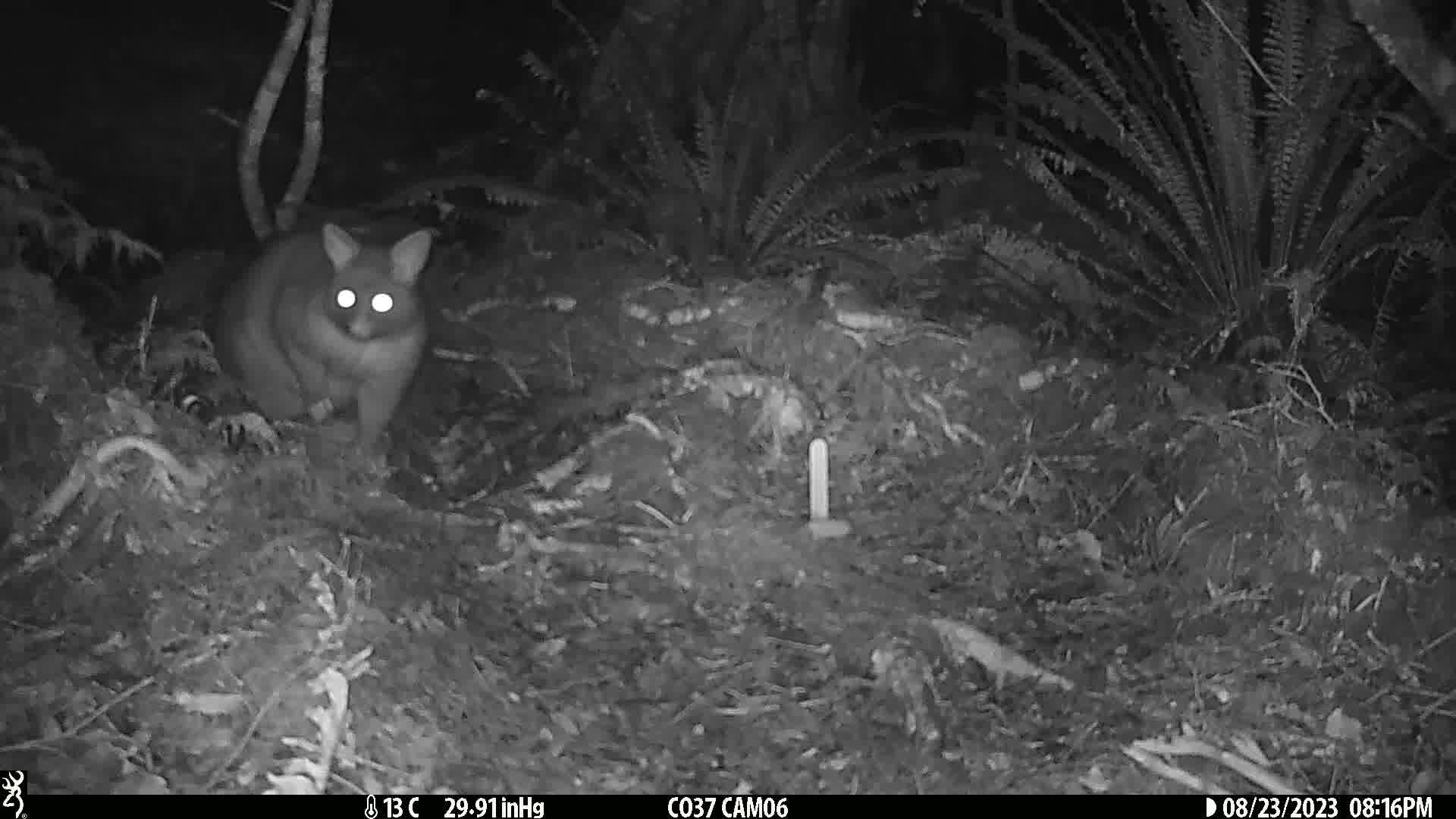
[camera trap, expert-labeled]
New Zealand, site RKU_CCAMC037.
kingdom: Animalia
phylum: Chordata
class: Mammalia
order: Diprotodontia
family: Phalangeridae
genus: Trichosurus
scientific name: Trichosurus vulpecula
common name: common brushtail possum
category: possum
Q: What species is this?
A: Possum (common brushtail possum) (Trichosurus vulpecula).